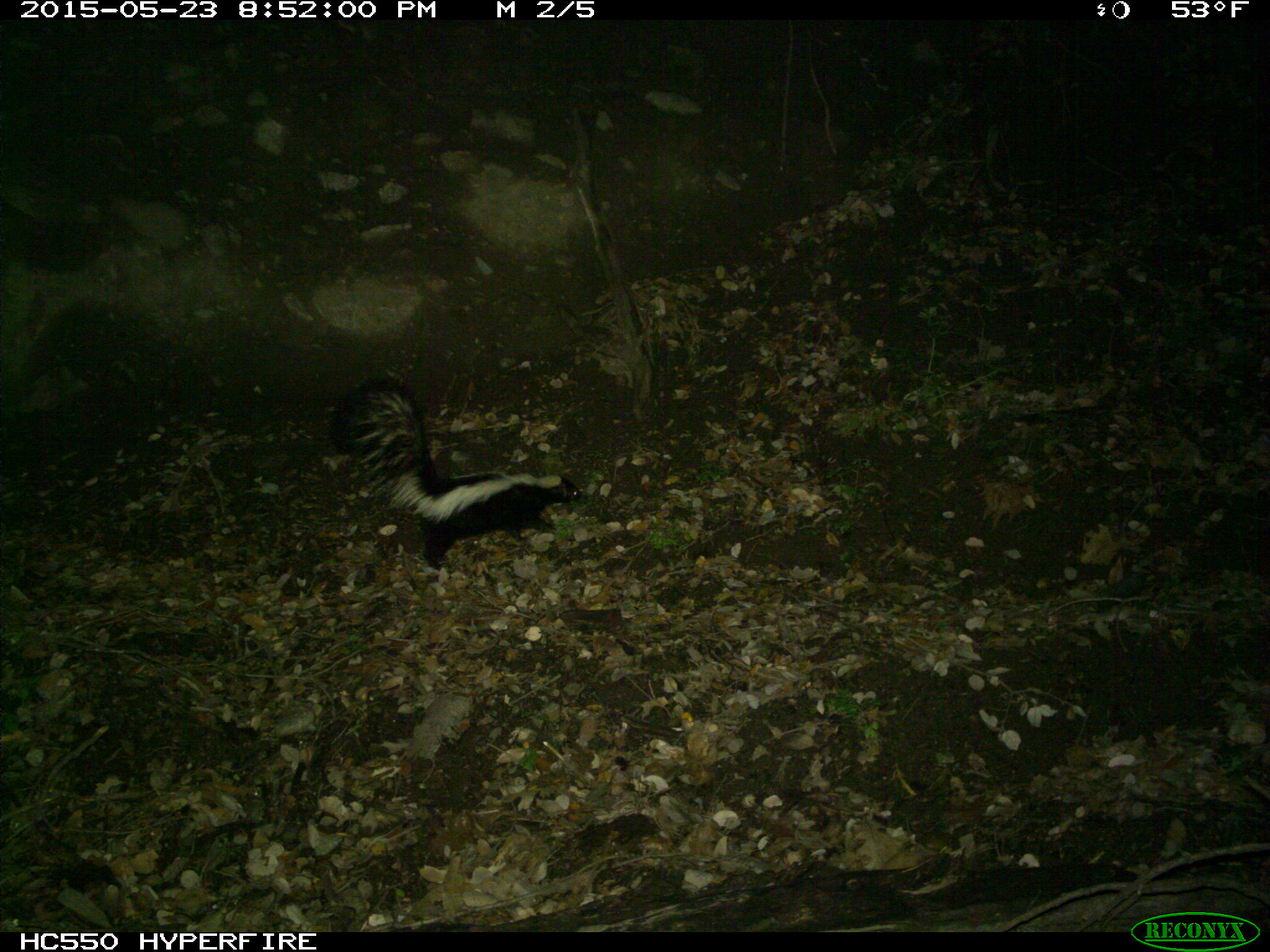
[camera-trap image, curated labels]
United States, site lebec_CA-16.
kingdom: Animalia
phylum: Chordata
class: Mammalia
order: Carnivora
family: Mephitidae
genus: Mephitis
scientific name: Mephitis mephitis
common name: striped skunk